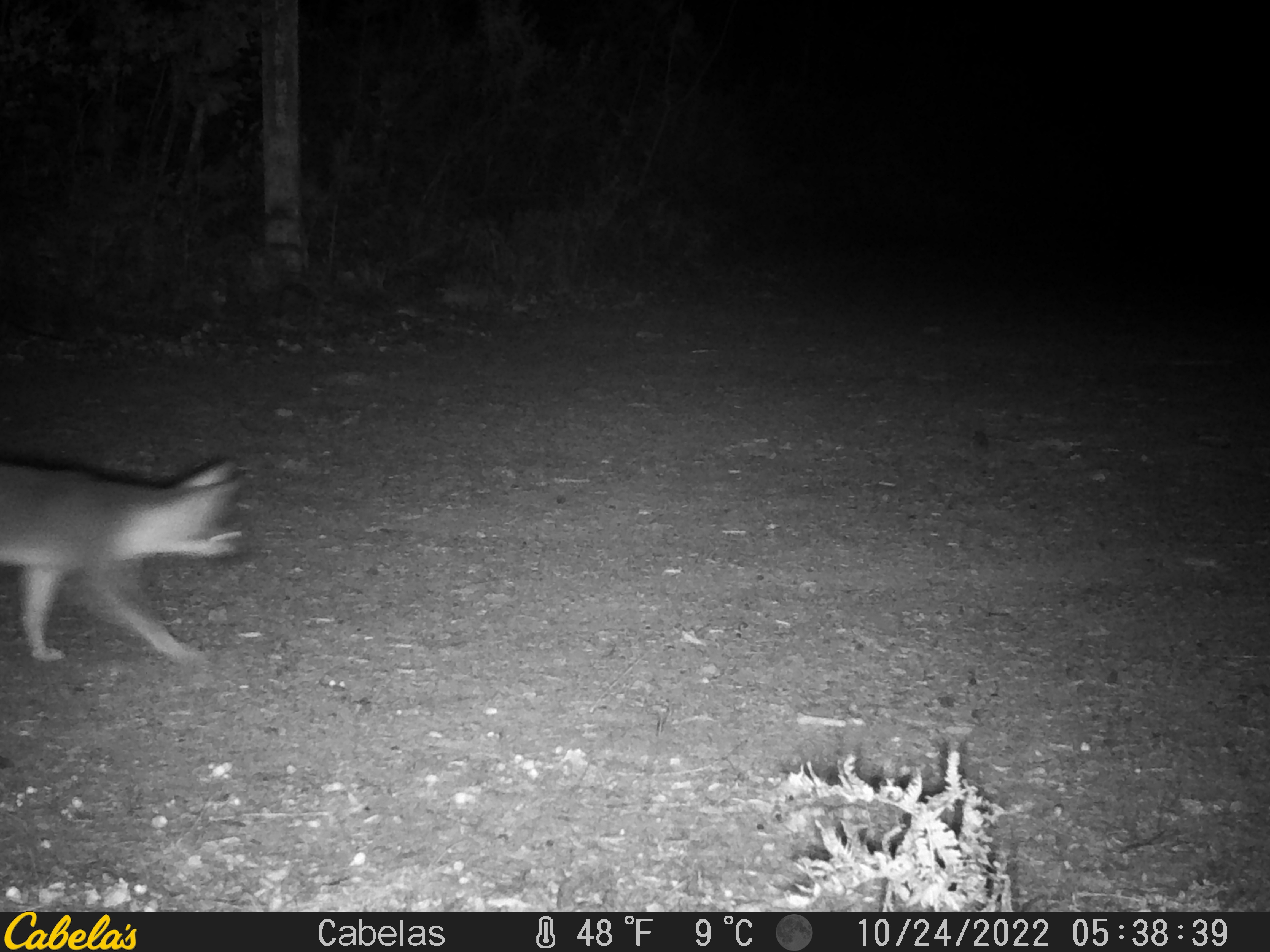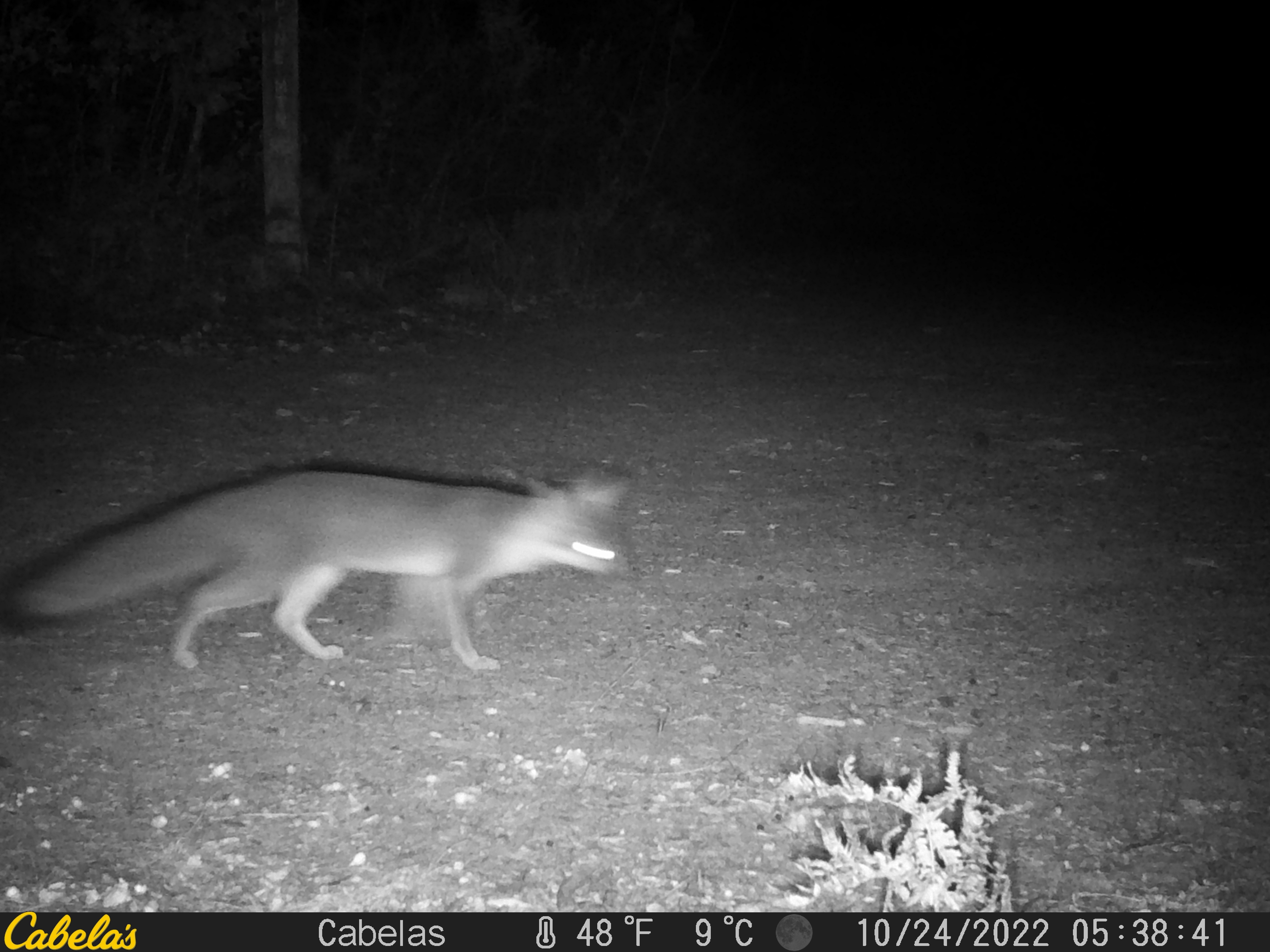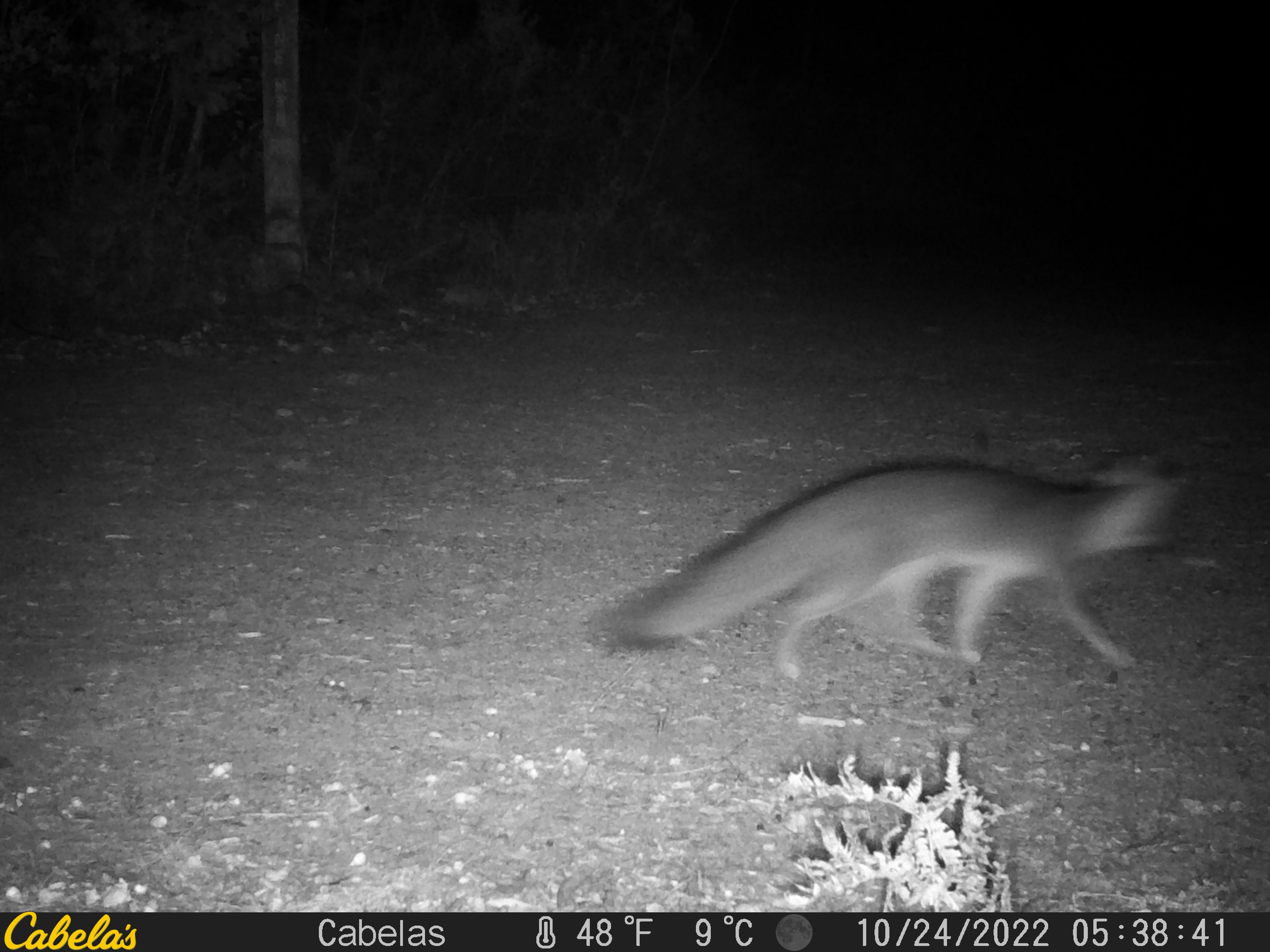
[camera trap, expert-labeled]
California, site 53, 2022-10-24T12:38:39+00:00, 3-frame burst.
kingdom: Animalia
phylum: Chordata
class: Mammalia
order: Carnivora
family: Canidae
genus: Urocyon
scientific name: Urocyon cinereoargenteus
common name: gray fox